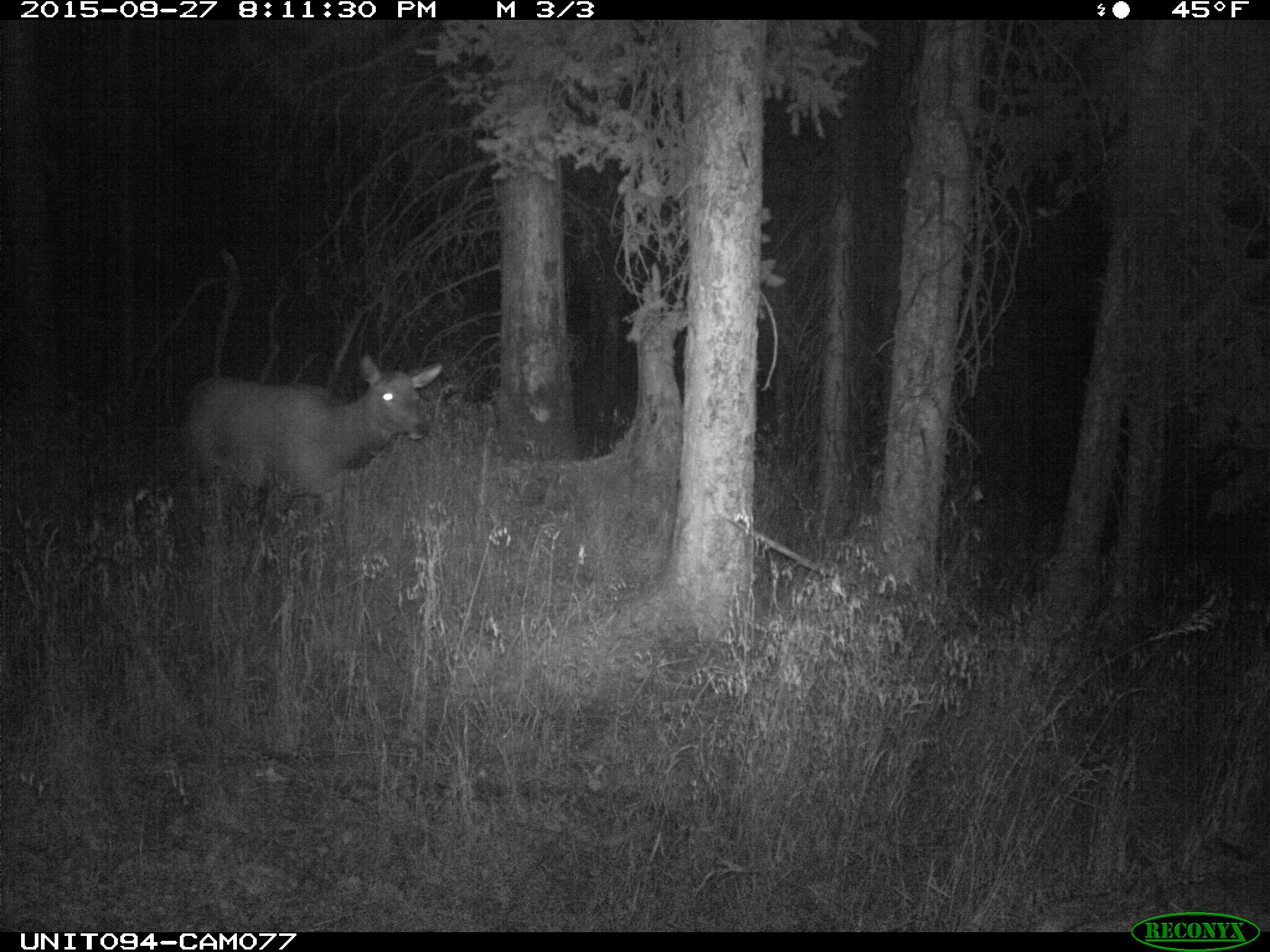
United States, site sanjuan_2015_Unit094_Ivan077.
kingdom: Animalia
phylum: Chordata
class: Mammalia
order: Artiodactyla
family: Cervidae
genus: Cervus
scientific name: Cervus elaphus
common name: red deer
Cervus elaphus (red deer).